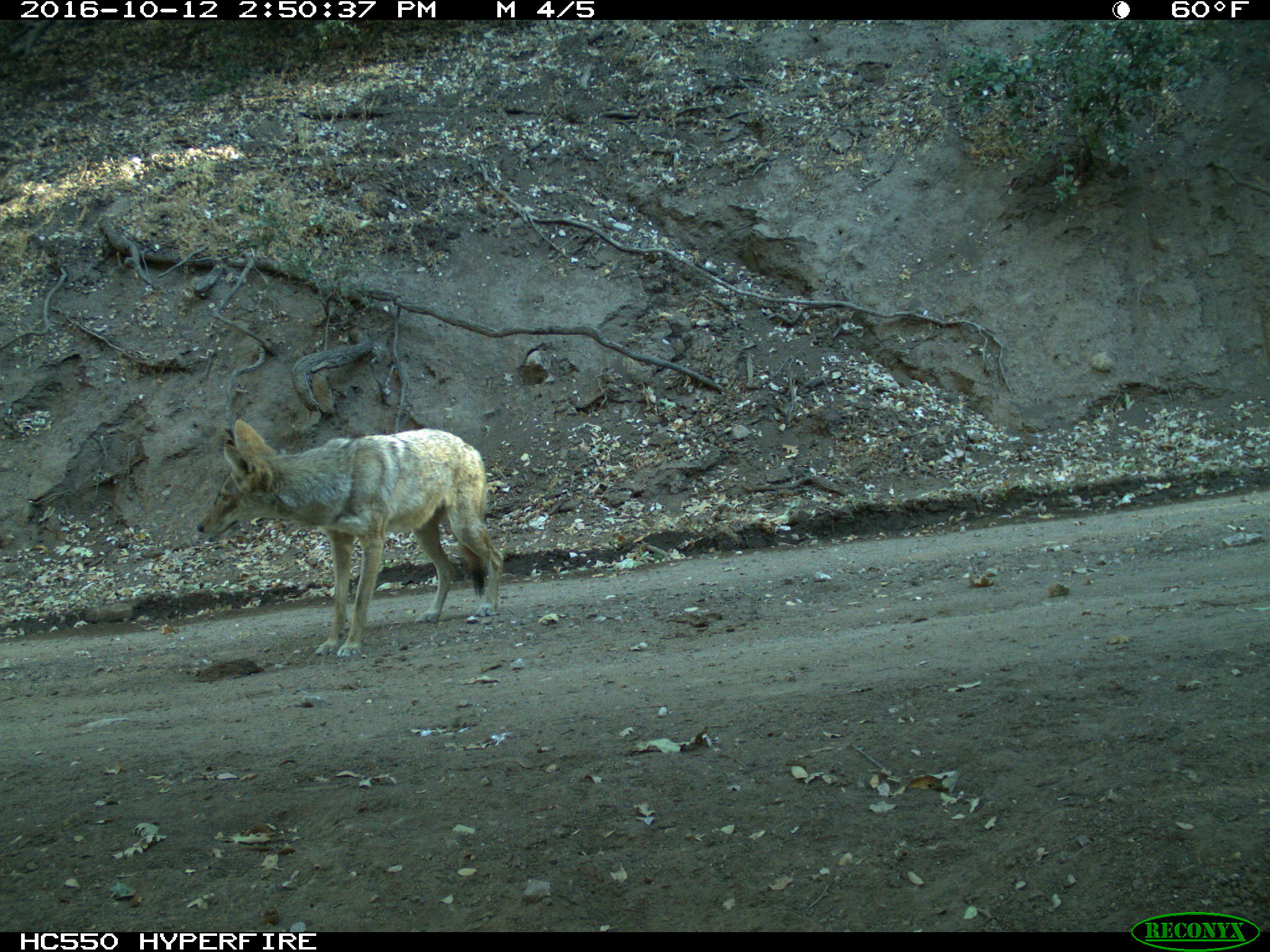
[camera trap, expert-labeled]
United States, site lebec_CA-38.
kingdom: Animalia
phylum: Chordata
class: Mammalia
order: Carnivora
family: Canidae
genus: Canis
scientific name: Canis latrans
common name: coyote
Canis latrans (coyote).